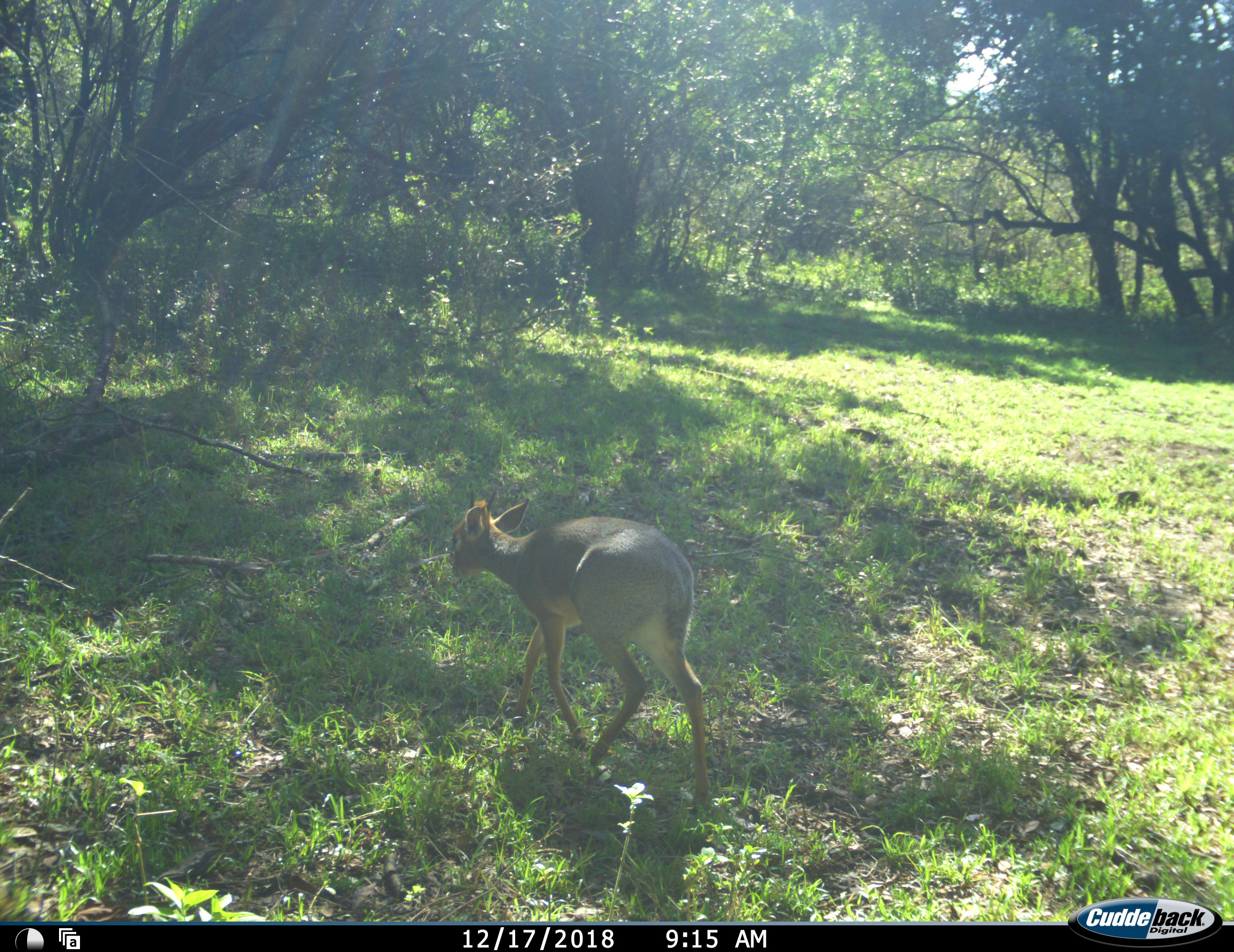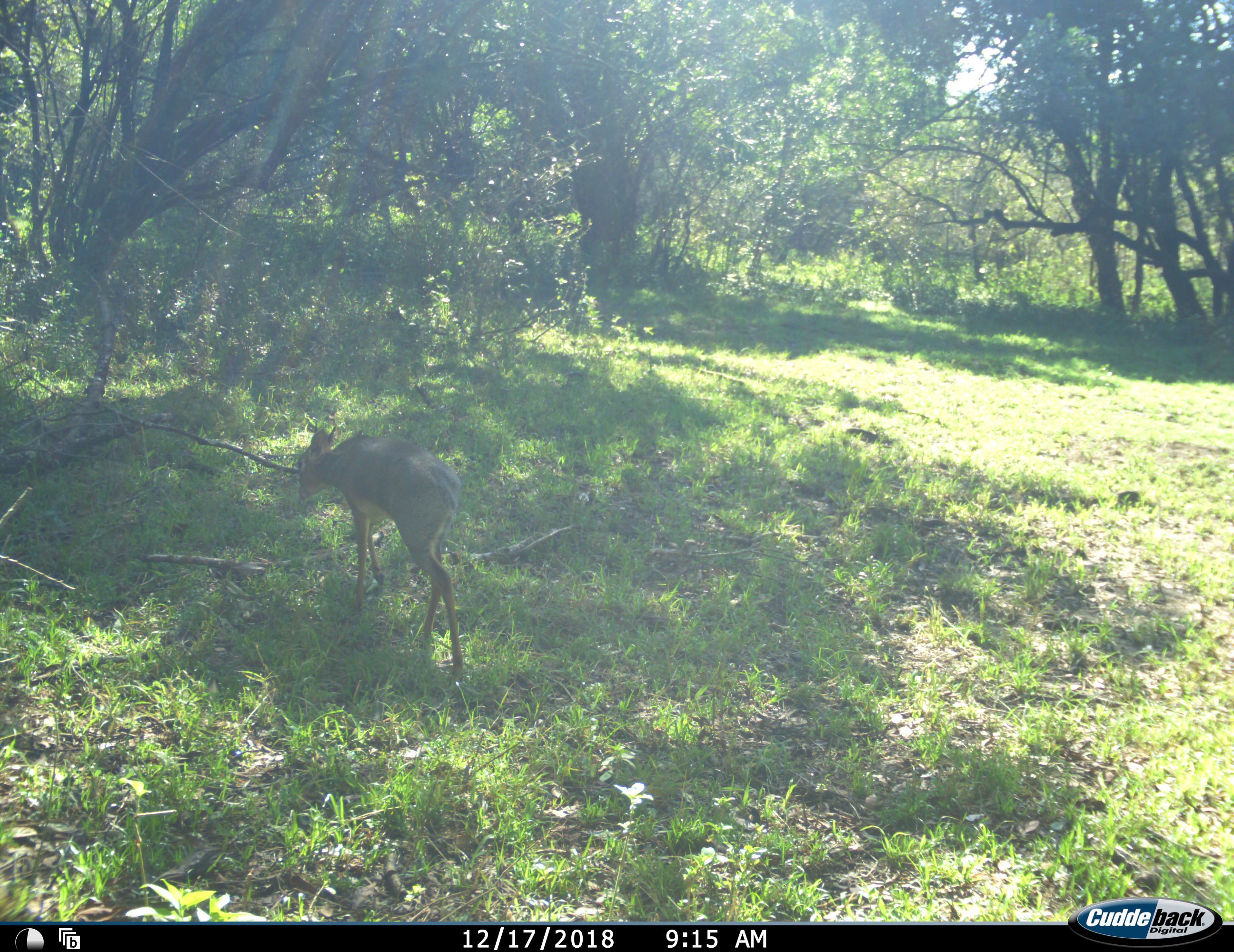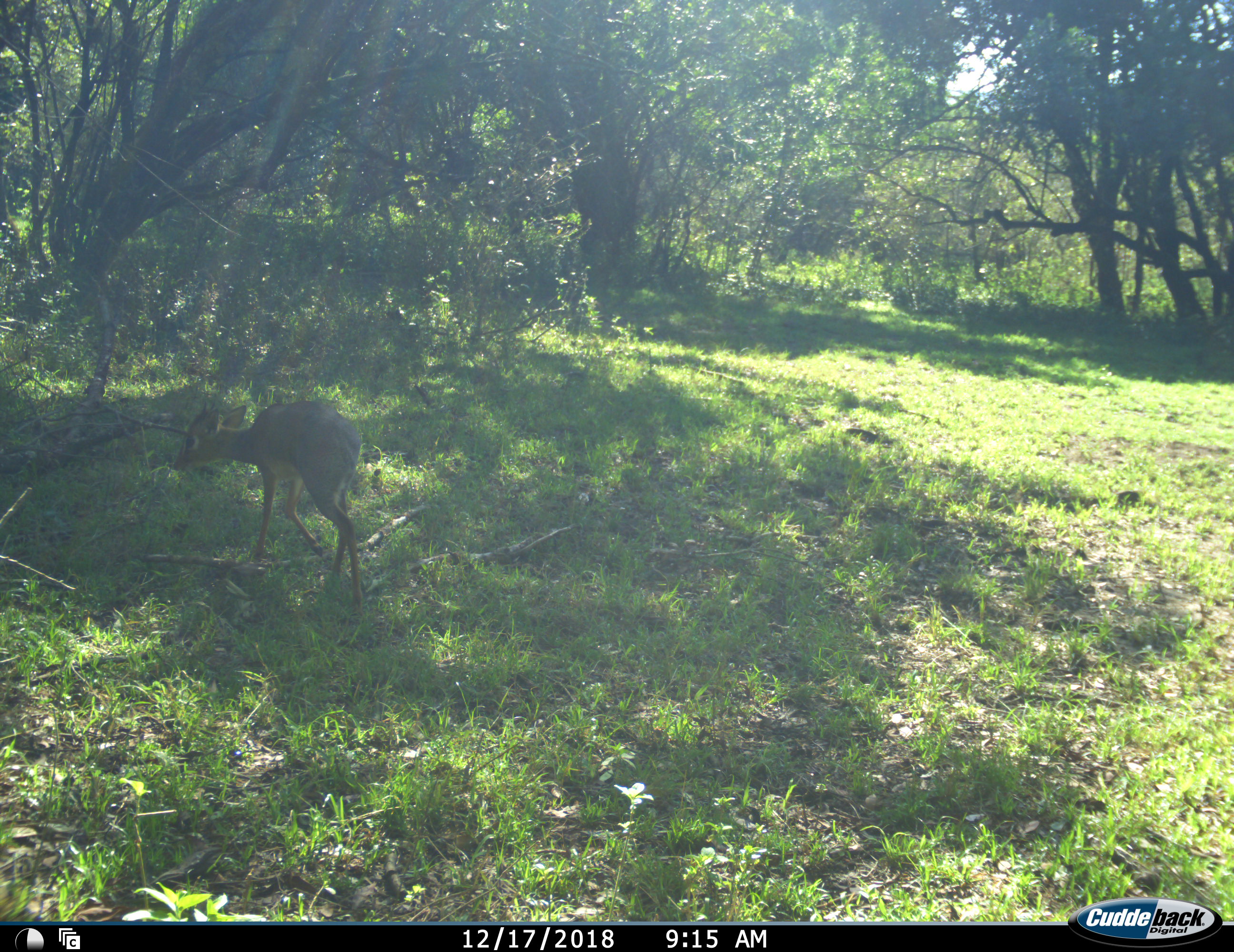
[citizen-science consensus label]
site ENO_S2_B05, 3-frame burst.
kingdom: Animalia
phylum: Chordata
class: Mammalia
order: Artiodactyla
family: Bovidae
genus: Madoqua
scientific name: Madoqua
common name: dik-dik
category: dikdik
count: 1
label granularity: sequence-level